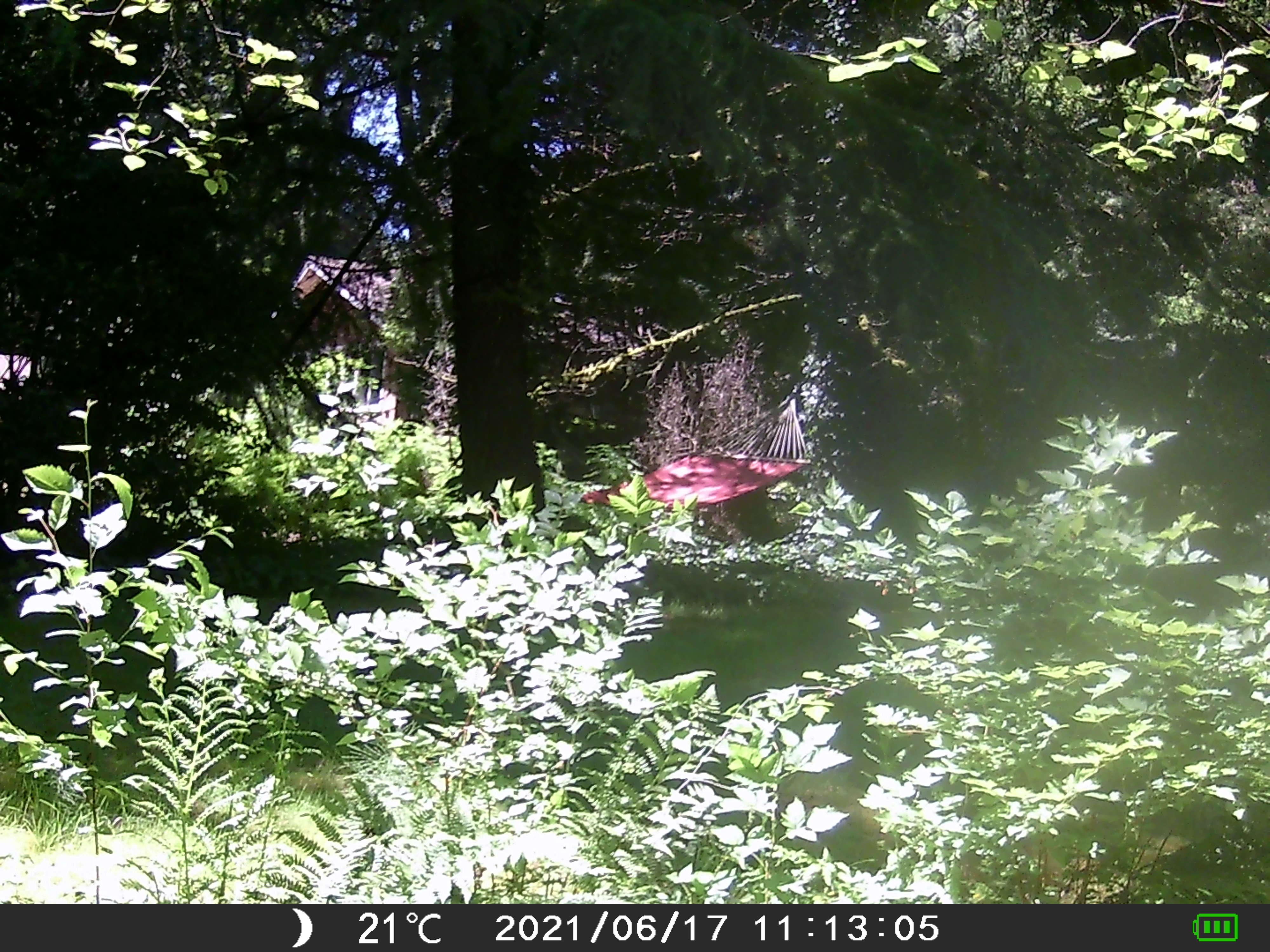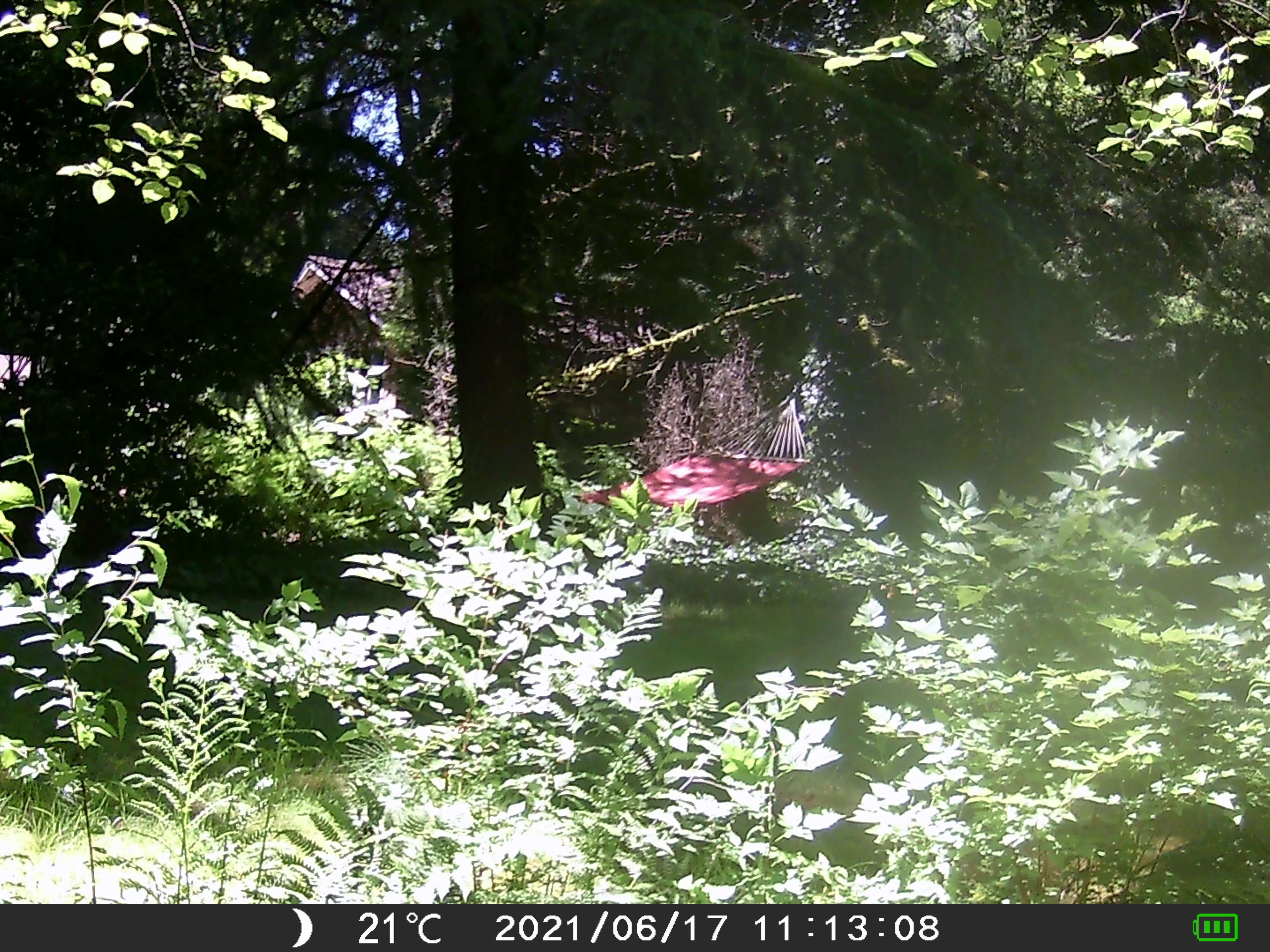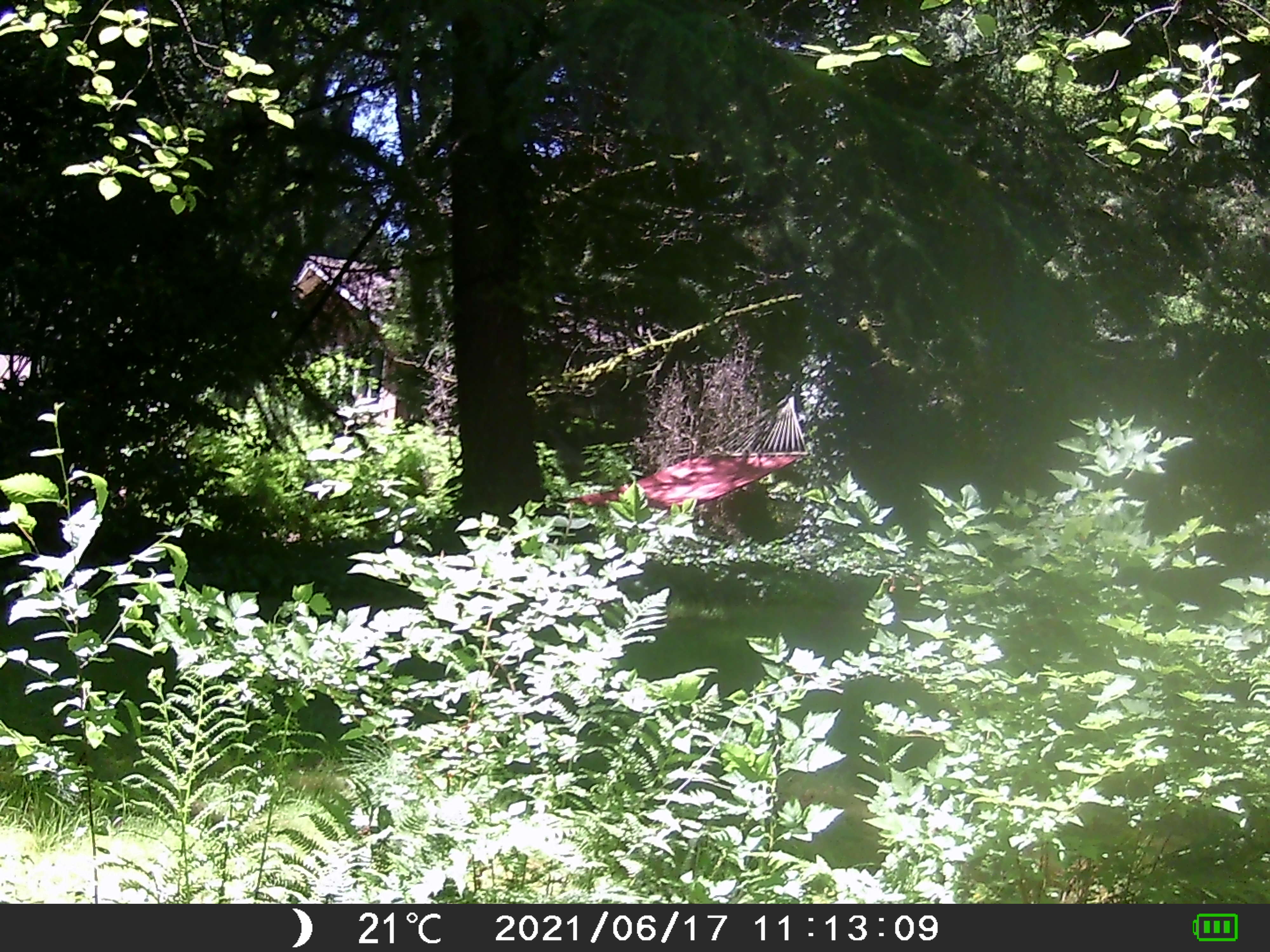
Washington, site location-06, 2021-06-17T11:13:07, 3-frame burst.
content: no animal present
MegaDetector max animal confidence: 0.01